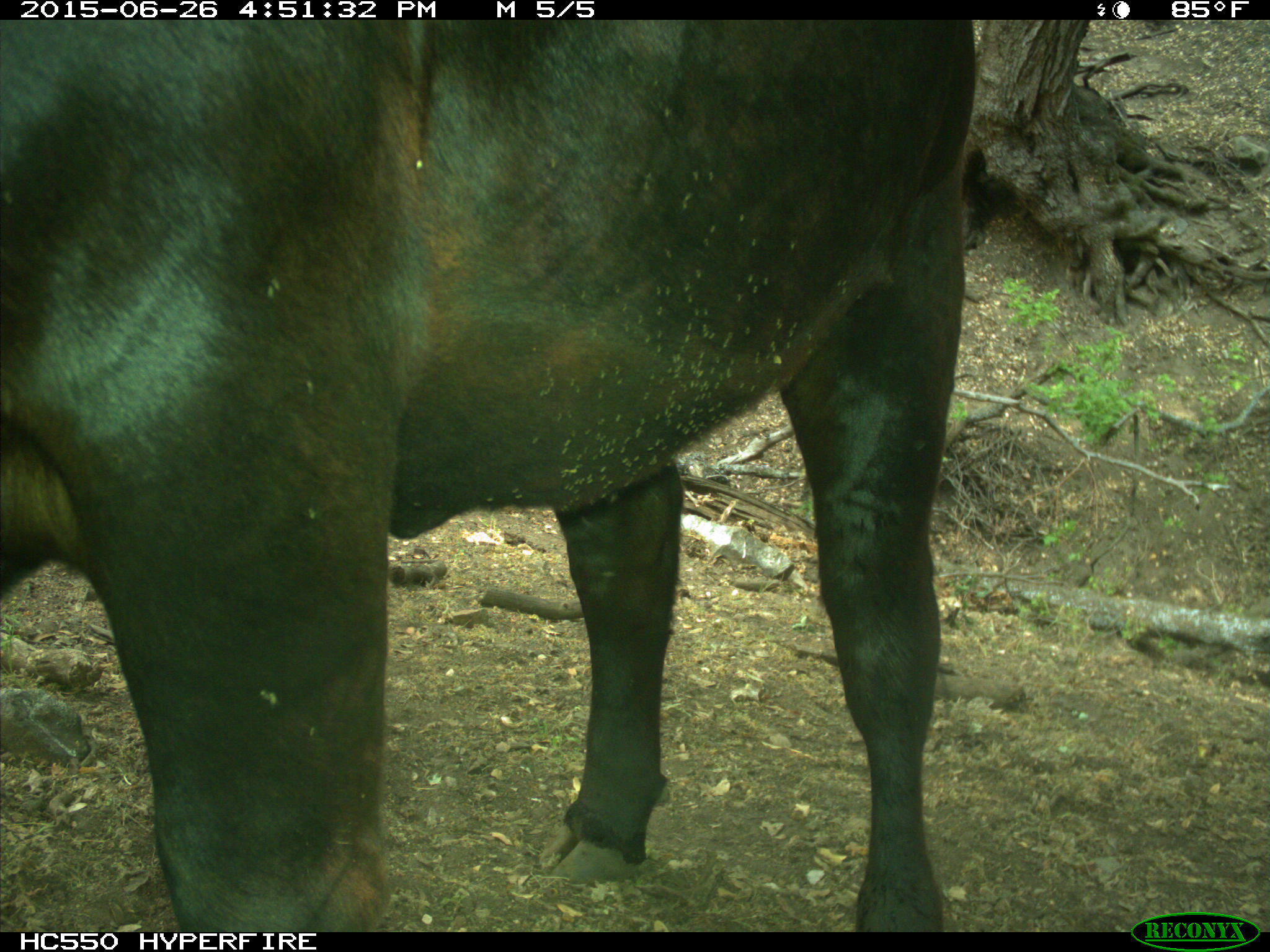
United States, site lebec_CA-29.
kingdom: Animalia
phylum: Chordata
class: Mammalia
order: Artiodactyla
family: Bovidae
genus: Bos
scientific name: Bos taurus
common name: domestic cow